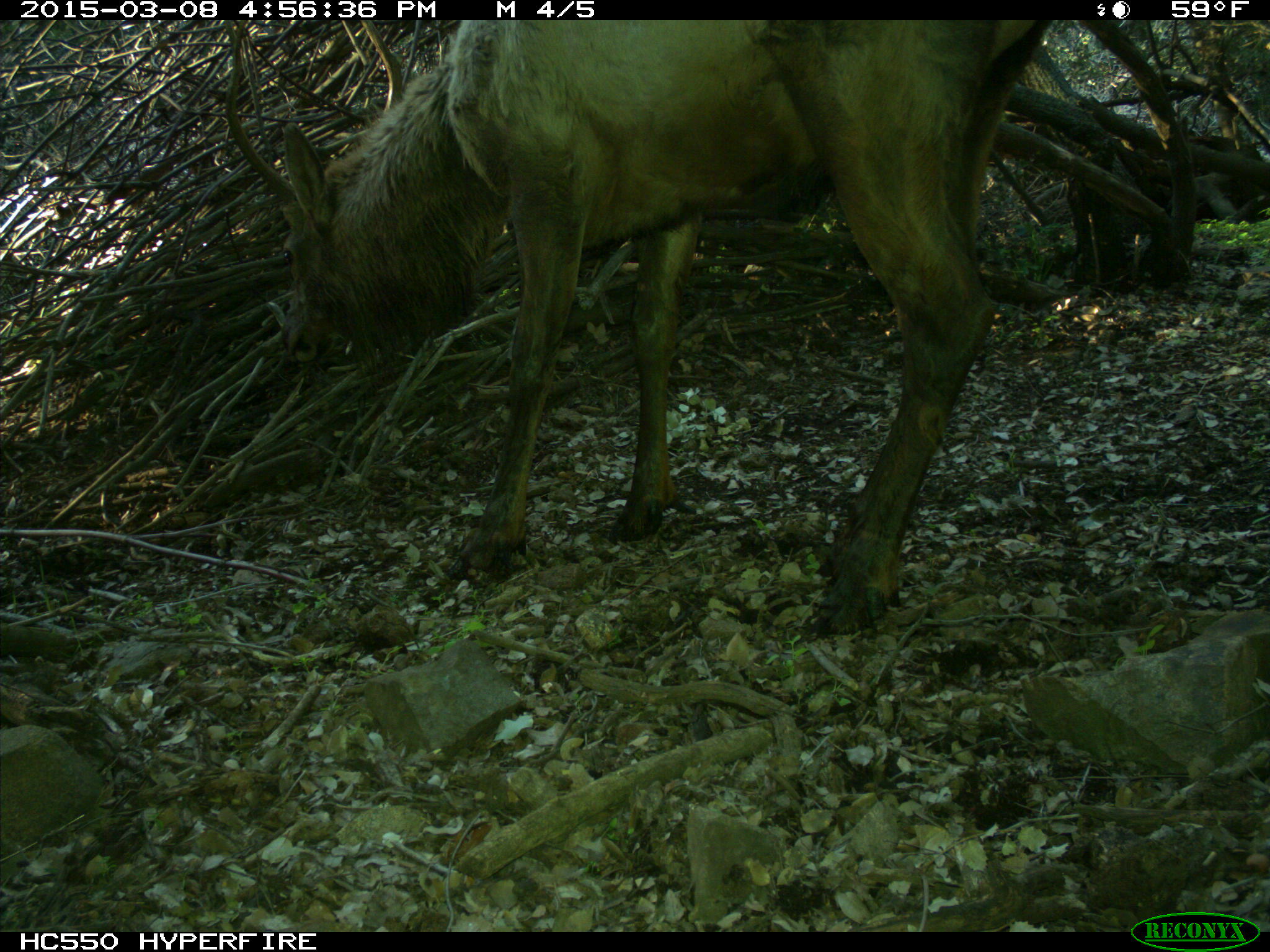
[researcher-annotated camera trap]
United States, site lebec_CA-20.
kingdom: Animalia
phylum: Chordata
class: Mammalia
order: Artiodactyla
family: Cervidae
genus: Cervus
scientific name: Cervus canadensis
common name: elk